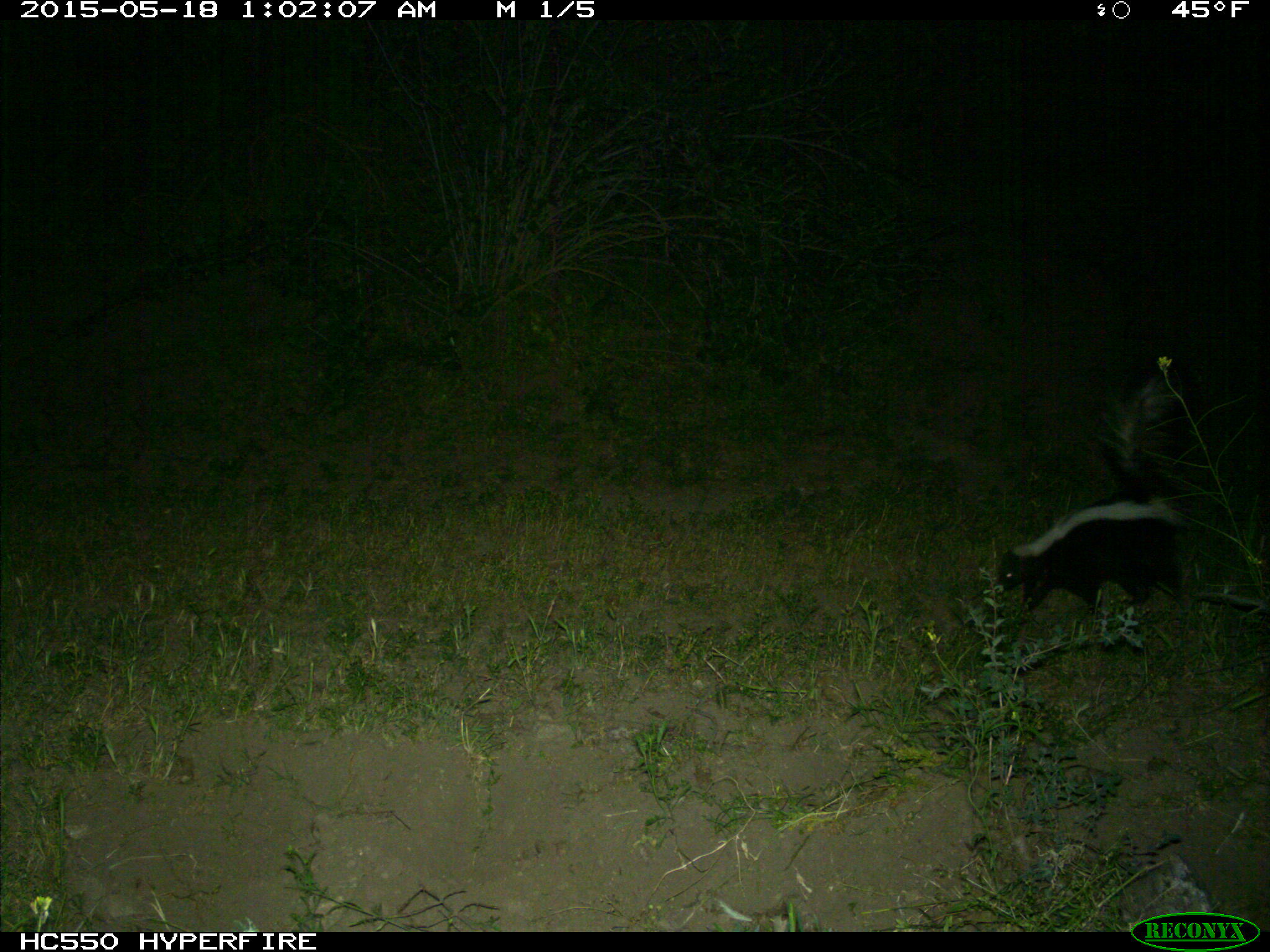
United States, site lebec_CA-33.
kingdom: Animalia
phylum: Chordata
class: Mammalia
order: Carnivora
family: Mephitidae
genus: Mephitis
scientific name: Mephitis mephitis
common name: striped skunk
Mephitis mephitis (striped skunk).